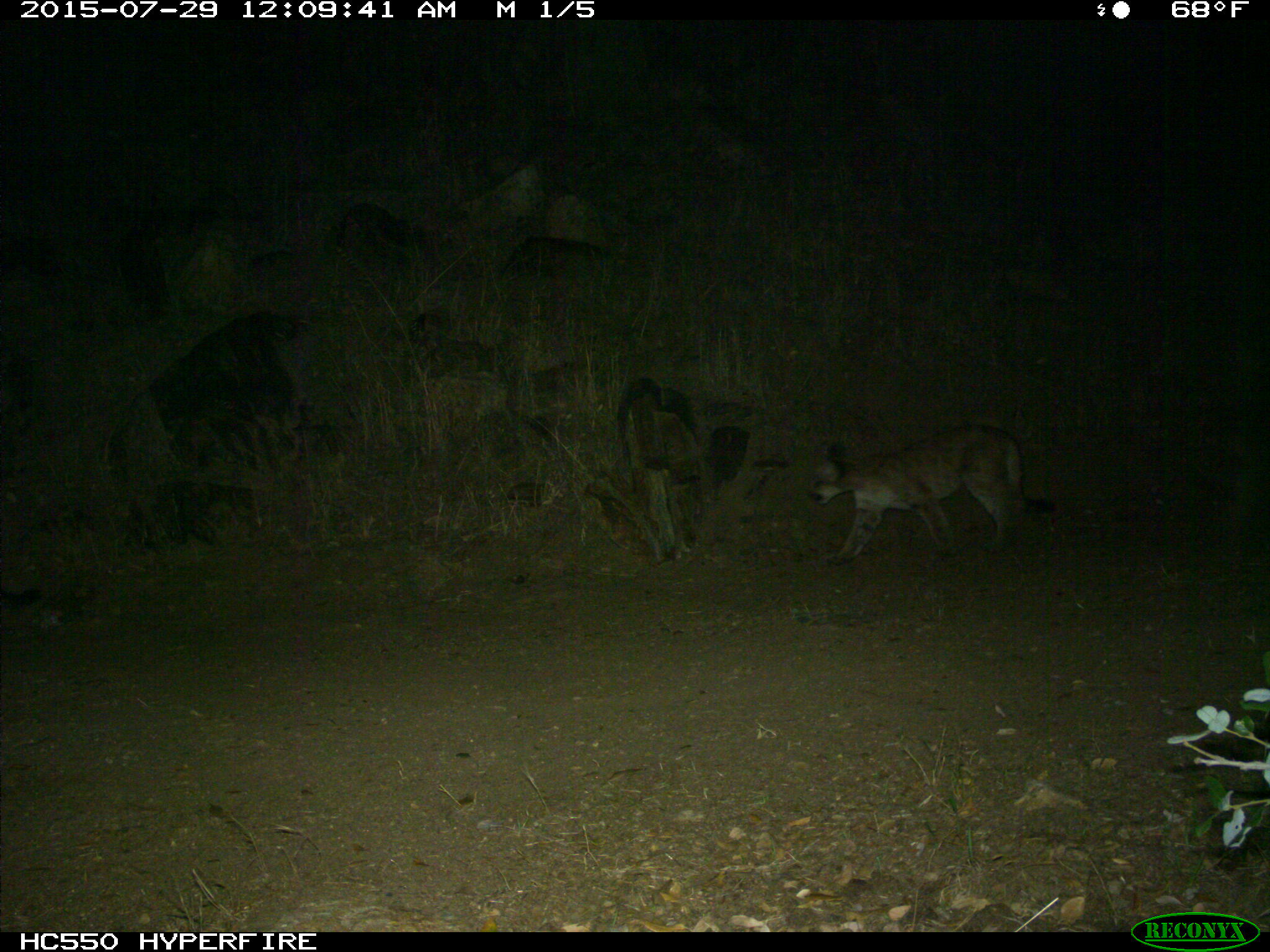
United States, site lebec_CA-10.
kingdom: Animalia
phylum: Chordata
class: Mammalia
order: Carnivora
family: Felidae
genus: Puma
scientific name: Puma concolor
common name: mountain lion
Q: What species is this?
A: Puma concolor (mountain lion).